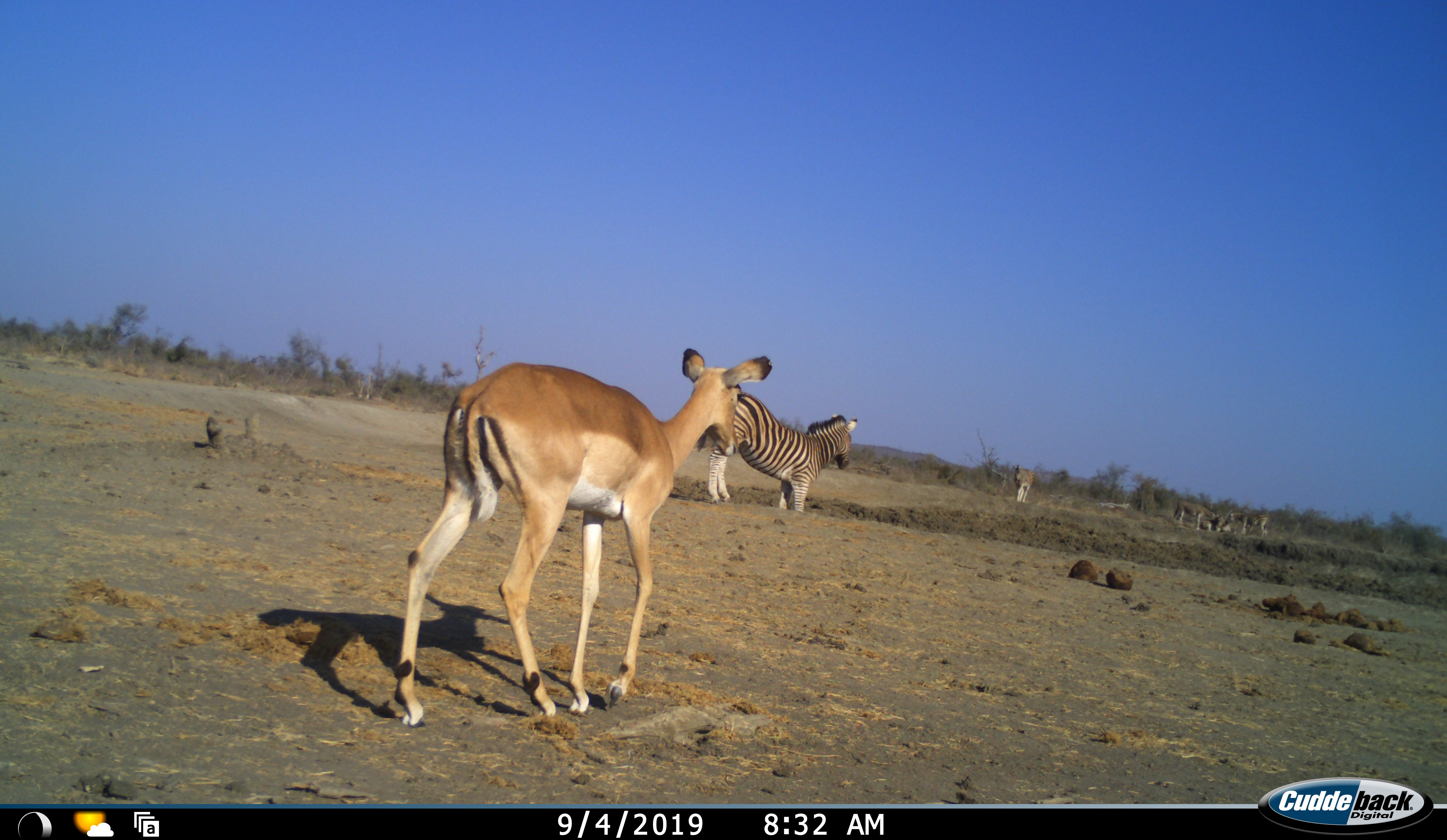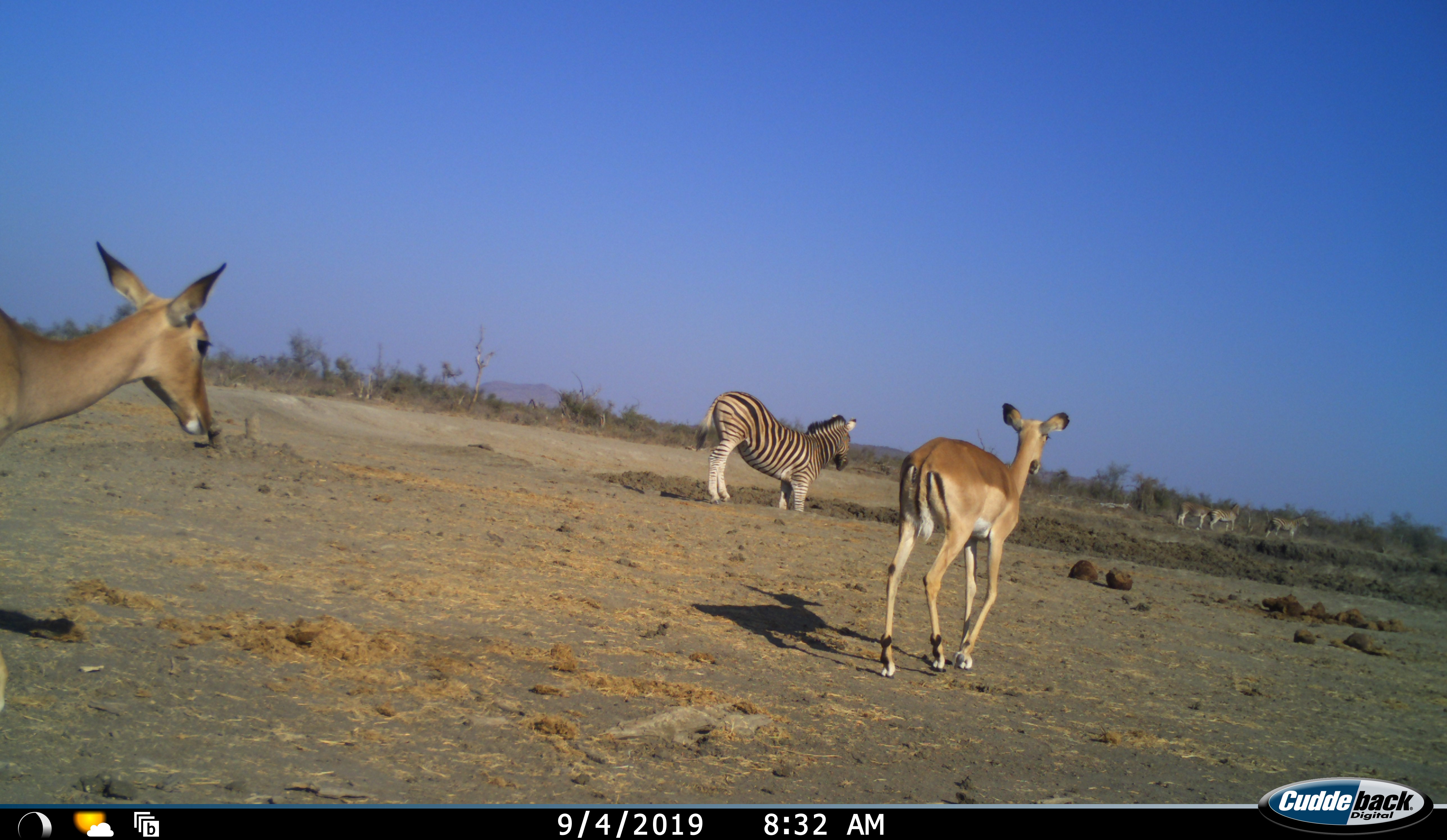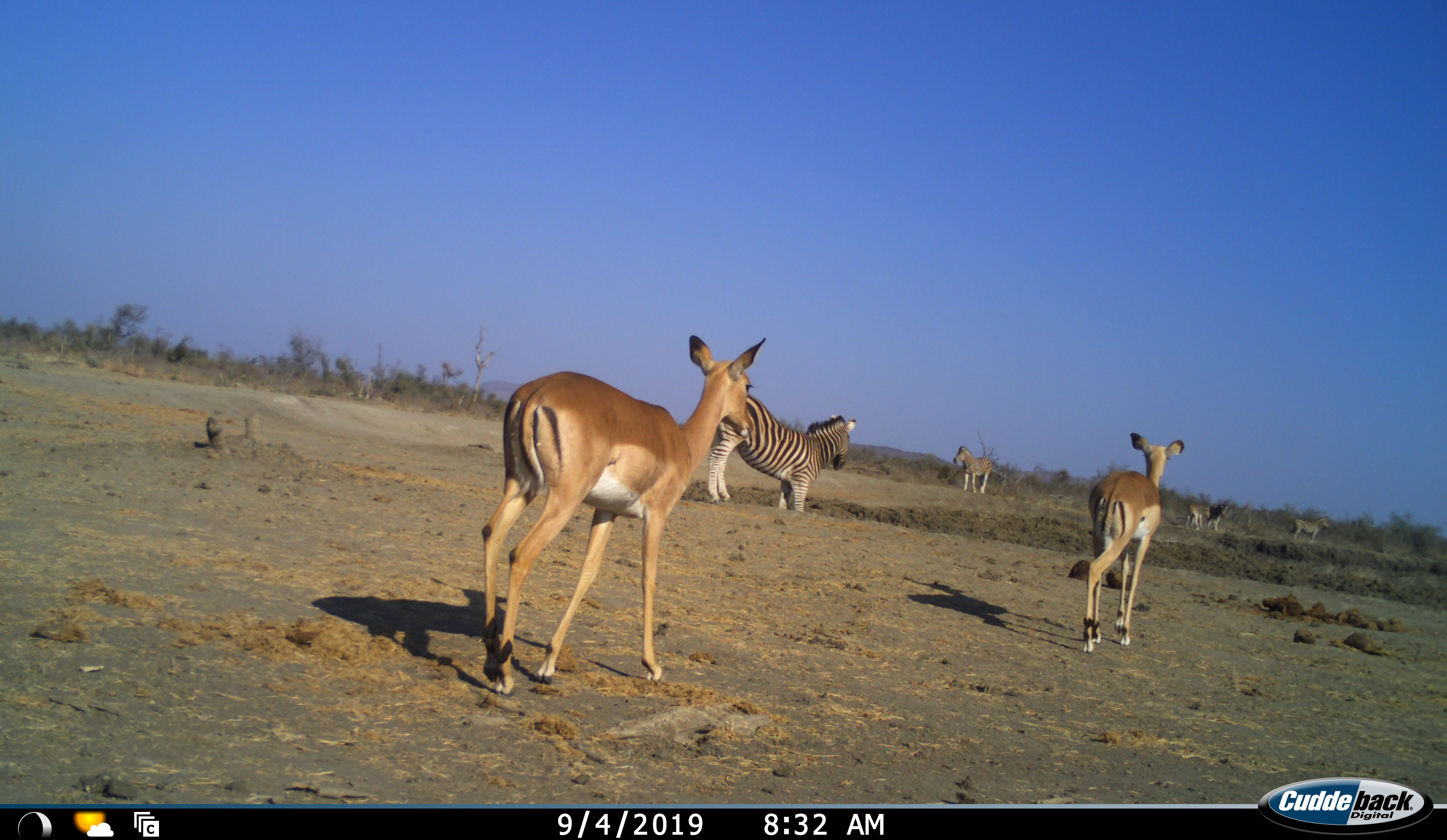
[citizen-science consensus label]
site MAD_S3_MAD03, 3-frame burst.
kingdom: Animalia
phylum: Chordata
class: Mammalia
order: Artiodactyla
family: Bovidae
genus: Aepyceros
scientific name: Aepyceros melampus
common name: impala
Impala (Aepyceros melampus), count 2. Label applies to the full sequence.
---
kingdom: Animalia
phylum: Chordata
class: Mammalia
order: Perissodactyla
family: Equidae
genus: Equus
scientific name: Equus quagga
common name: plains zebra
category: zebraplains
Zebraplains (plains zebra) (Equus quagga), count 5. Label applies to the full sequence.